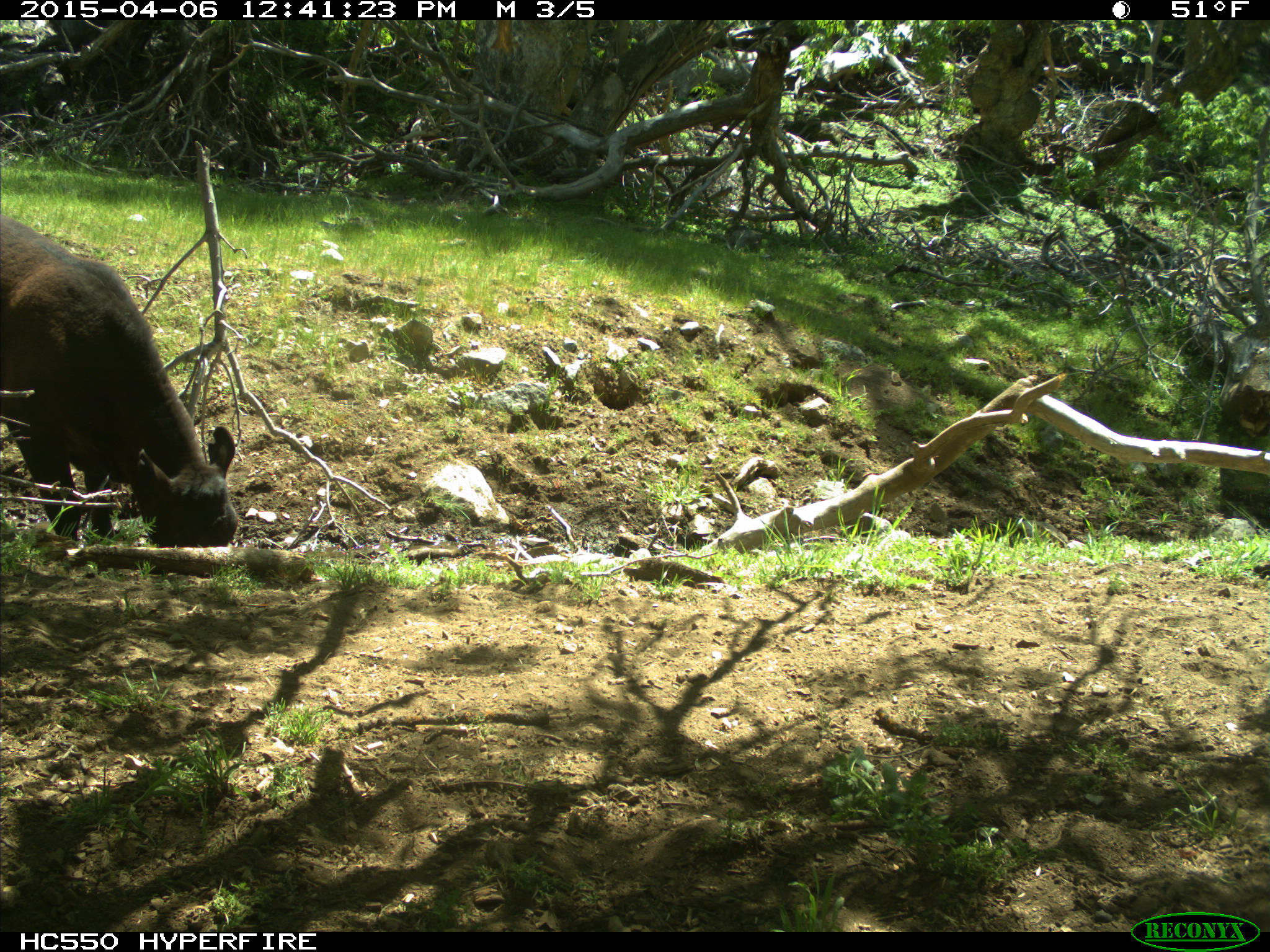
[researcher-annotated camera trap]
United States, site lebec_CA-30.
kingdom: Animalia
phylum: Chordata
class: Mammalia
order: Artiodactyla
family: Bovidae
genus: Bos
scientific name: Bos taurus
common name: domestic cow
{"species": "Bos taurus (domestic cow)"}